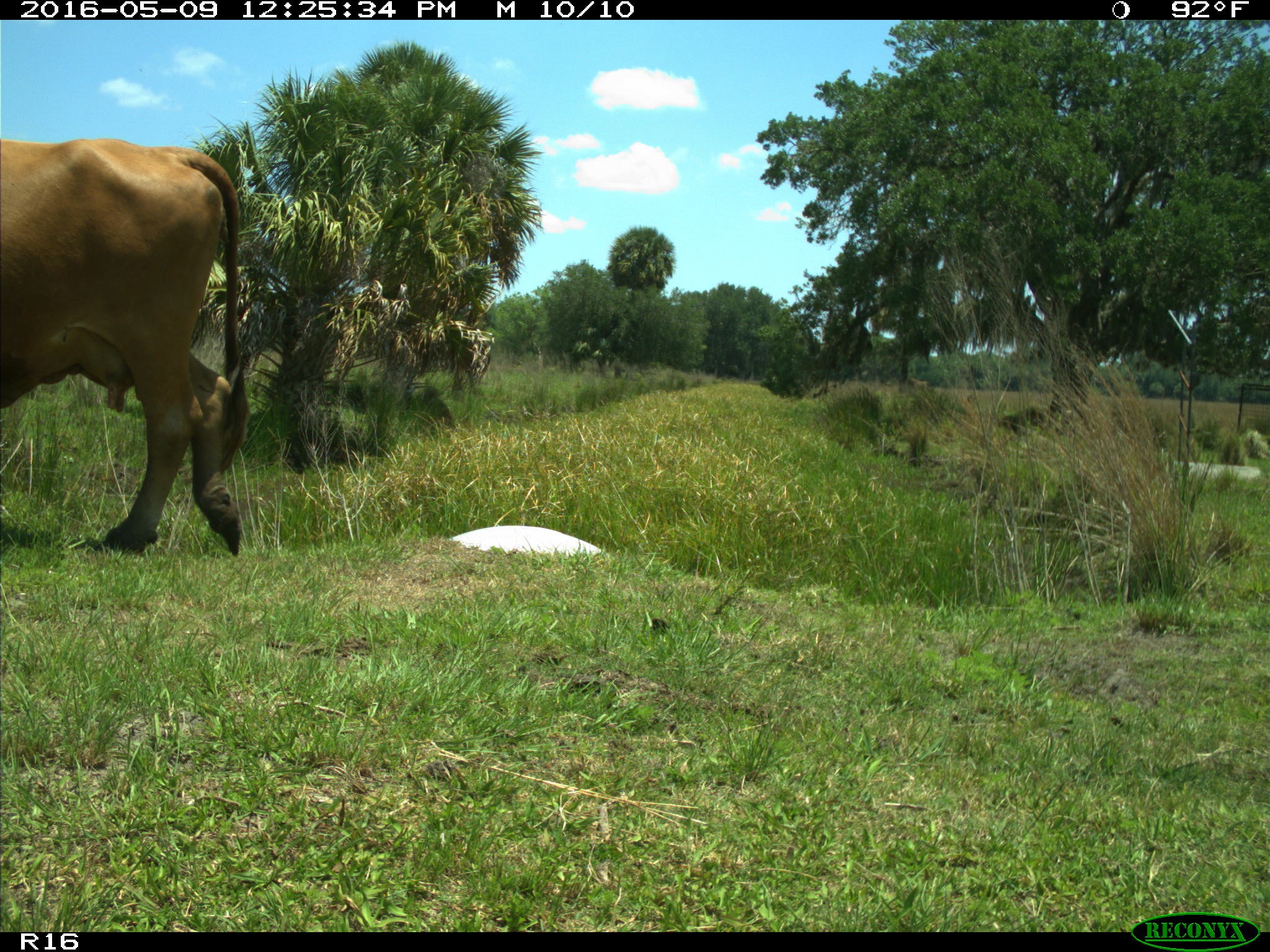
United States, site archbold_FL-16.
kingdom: Animalia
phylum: Chordata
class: Mammalia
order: Artiodactyla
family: Bovidae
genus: Bos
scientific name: Bos taurus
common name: domestic cow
Bos taurus (domestic cow).